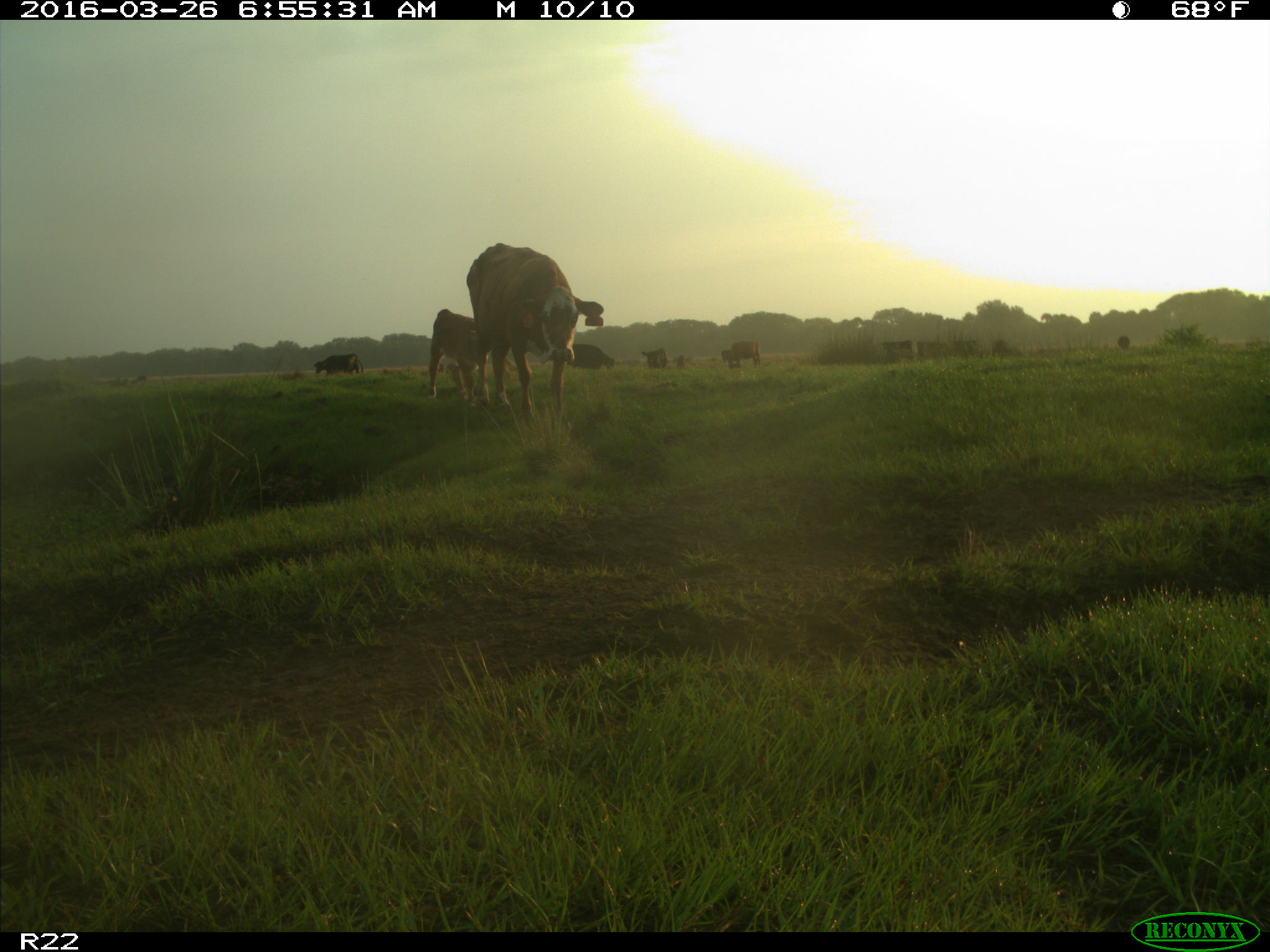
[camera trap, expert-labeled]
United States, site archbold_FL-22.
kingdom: Animalia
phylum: Chordata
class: Mammalia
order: Artiodactyla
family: Bovidae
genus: Bos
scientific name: Bos taurus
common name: domestic cow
Bos taurus (domestic cow).